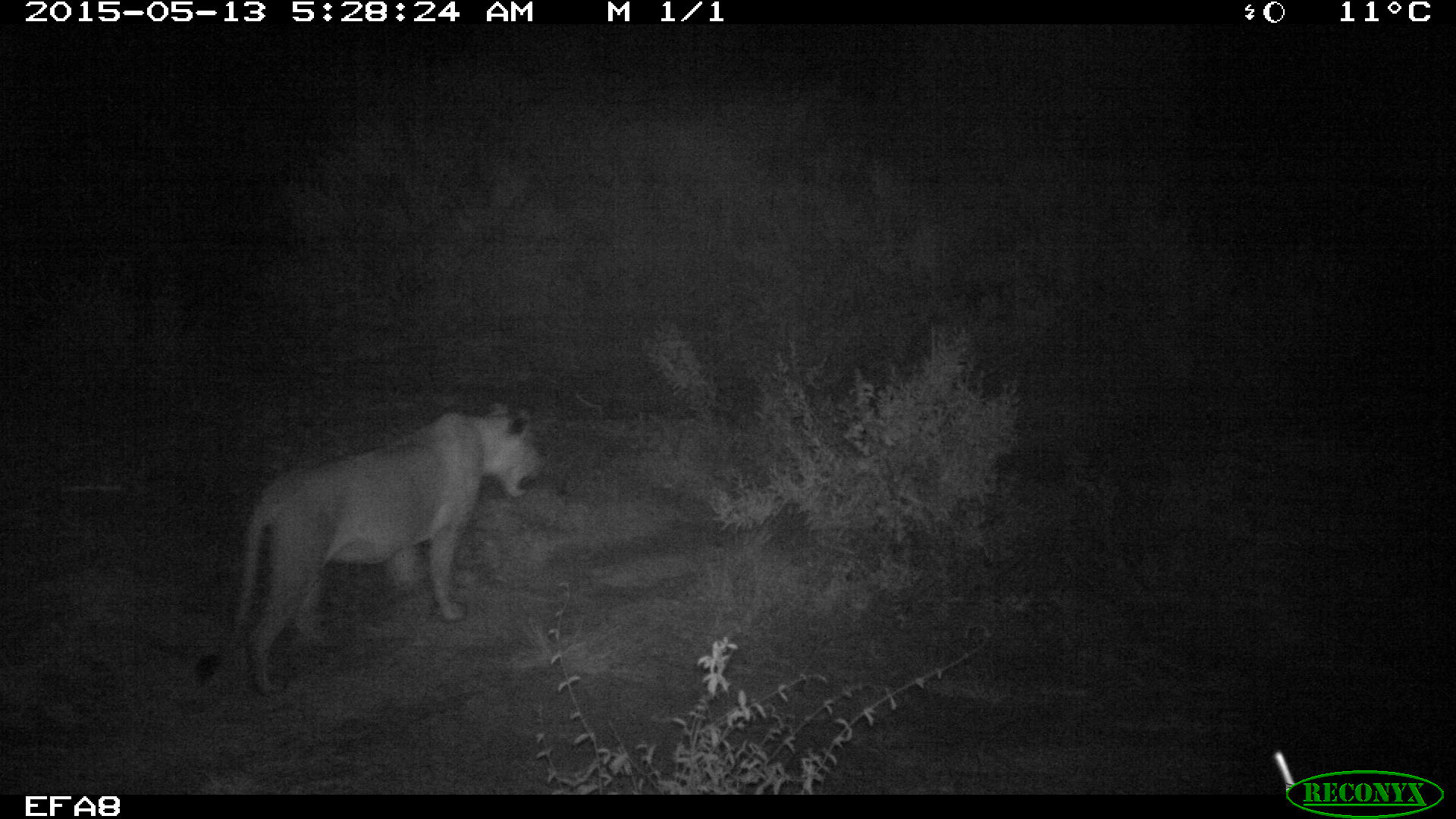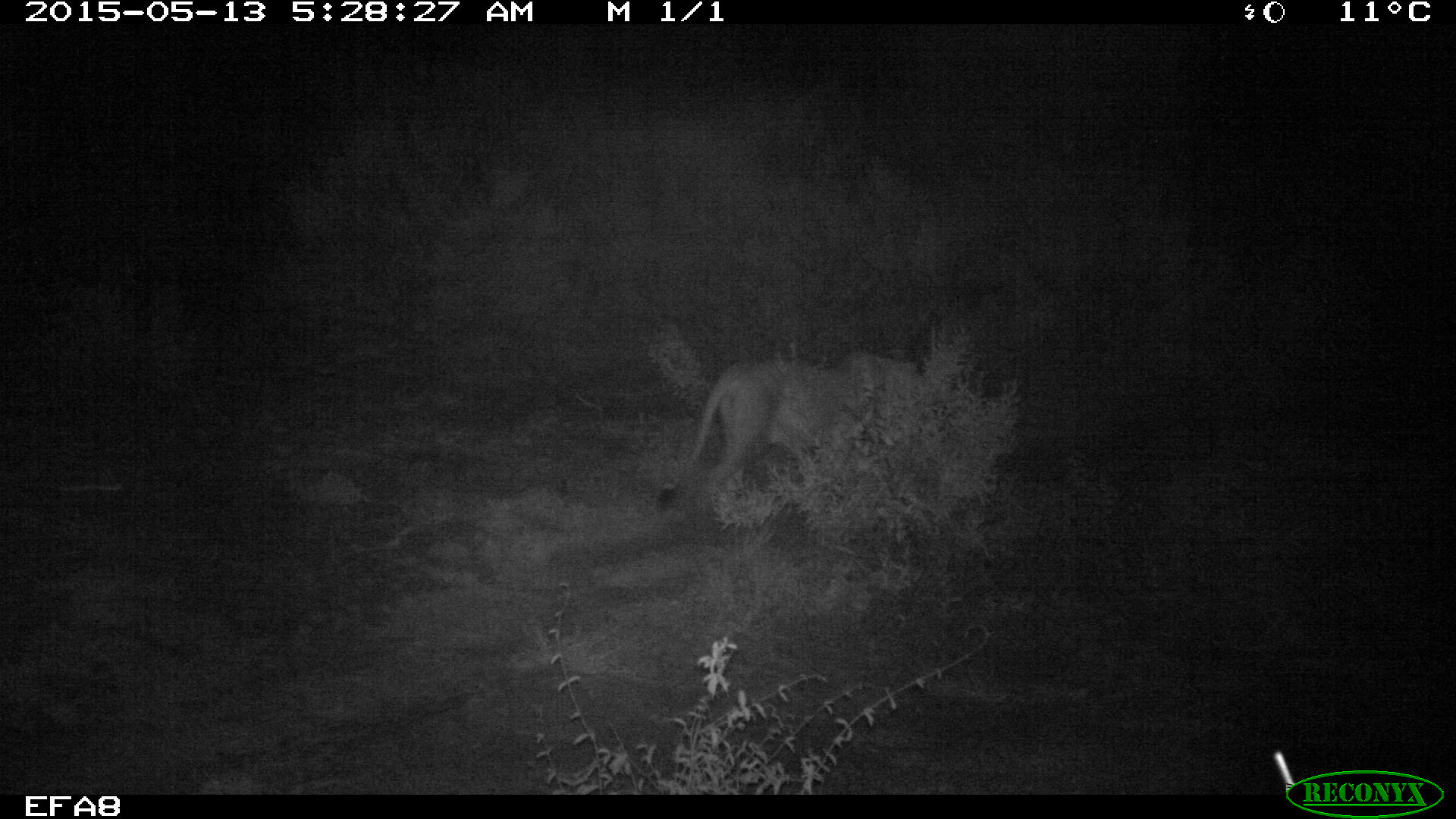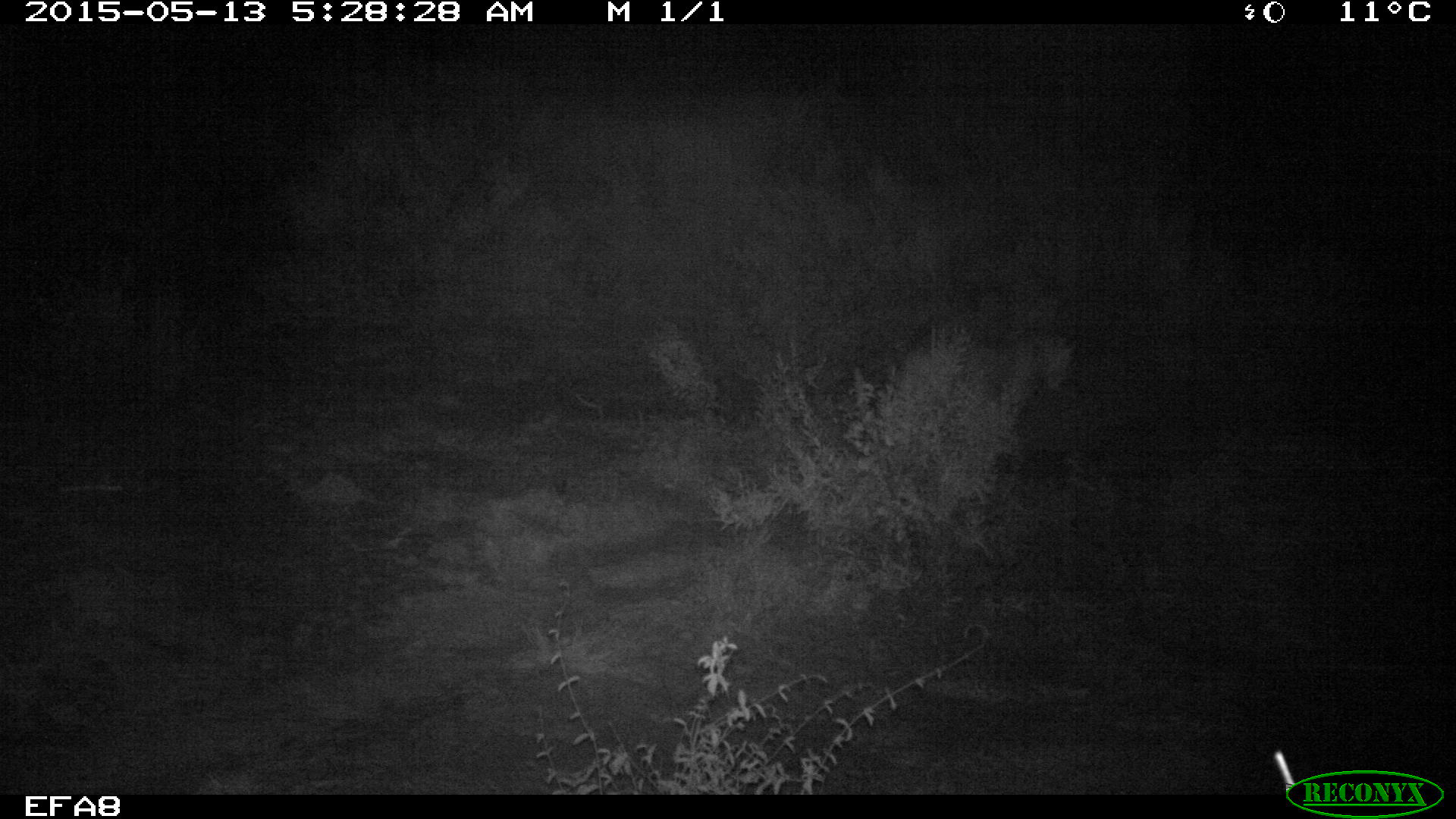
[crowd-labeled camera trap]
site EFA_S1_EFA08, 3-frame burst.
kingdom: Animalia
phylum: Chordata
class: Mammalia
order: Carnivora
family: Felidae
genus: Panthera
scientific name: Panthera leo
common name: lion female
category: lionfemale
Lionfemale (lion female) (Panthera leo), count 1. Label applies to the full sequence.